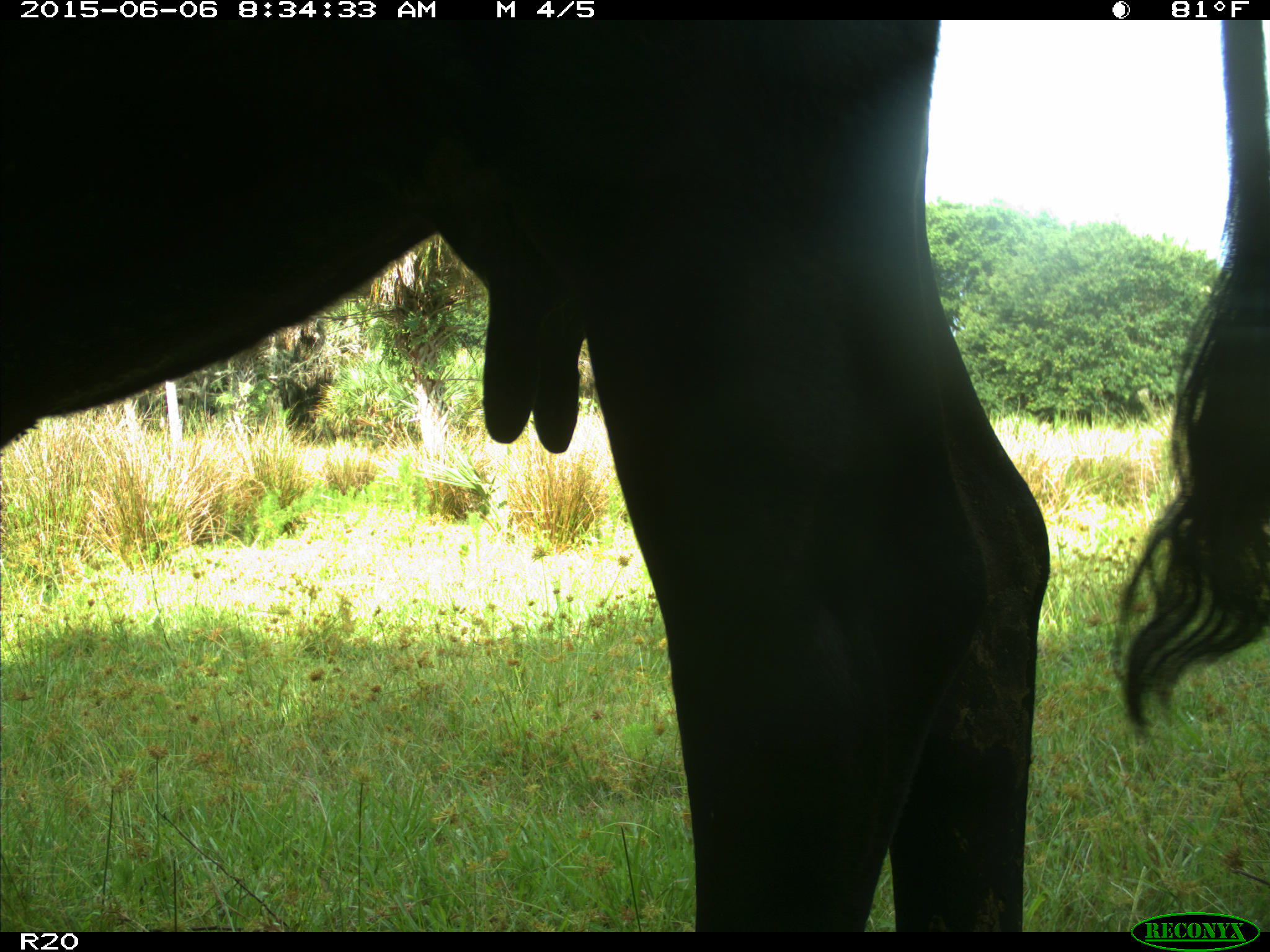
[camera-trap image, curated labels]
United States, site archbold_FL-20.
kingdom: Animalia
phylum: Chordata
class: Mammalia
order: Artiodactyla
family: Bovidae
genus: Bos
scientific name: Bos taurus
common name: domestic cow